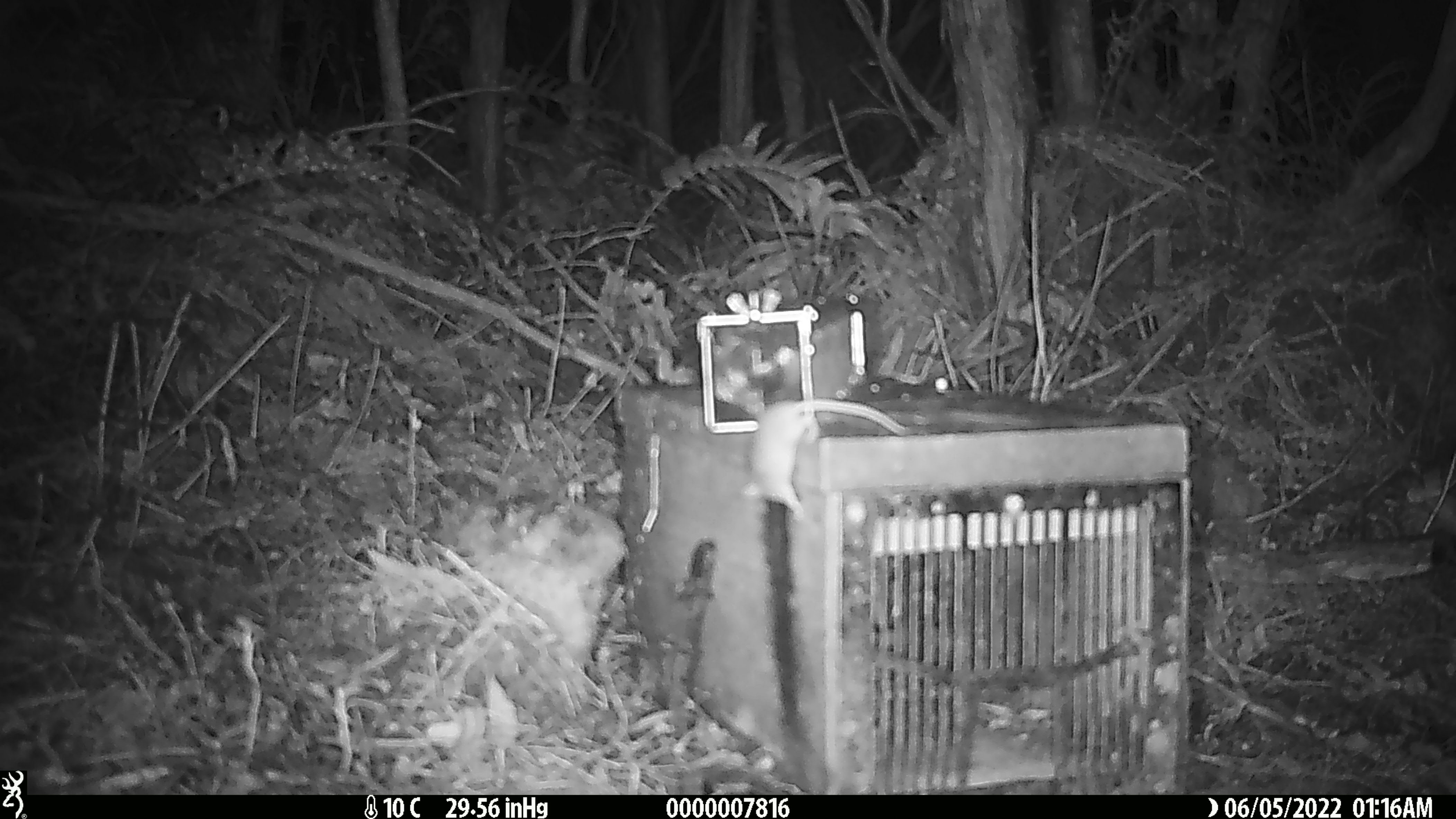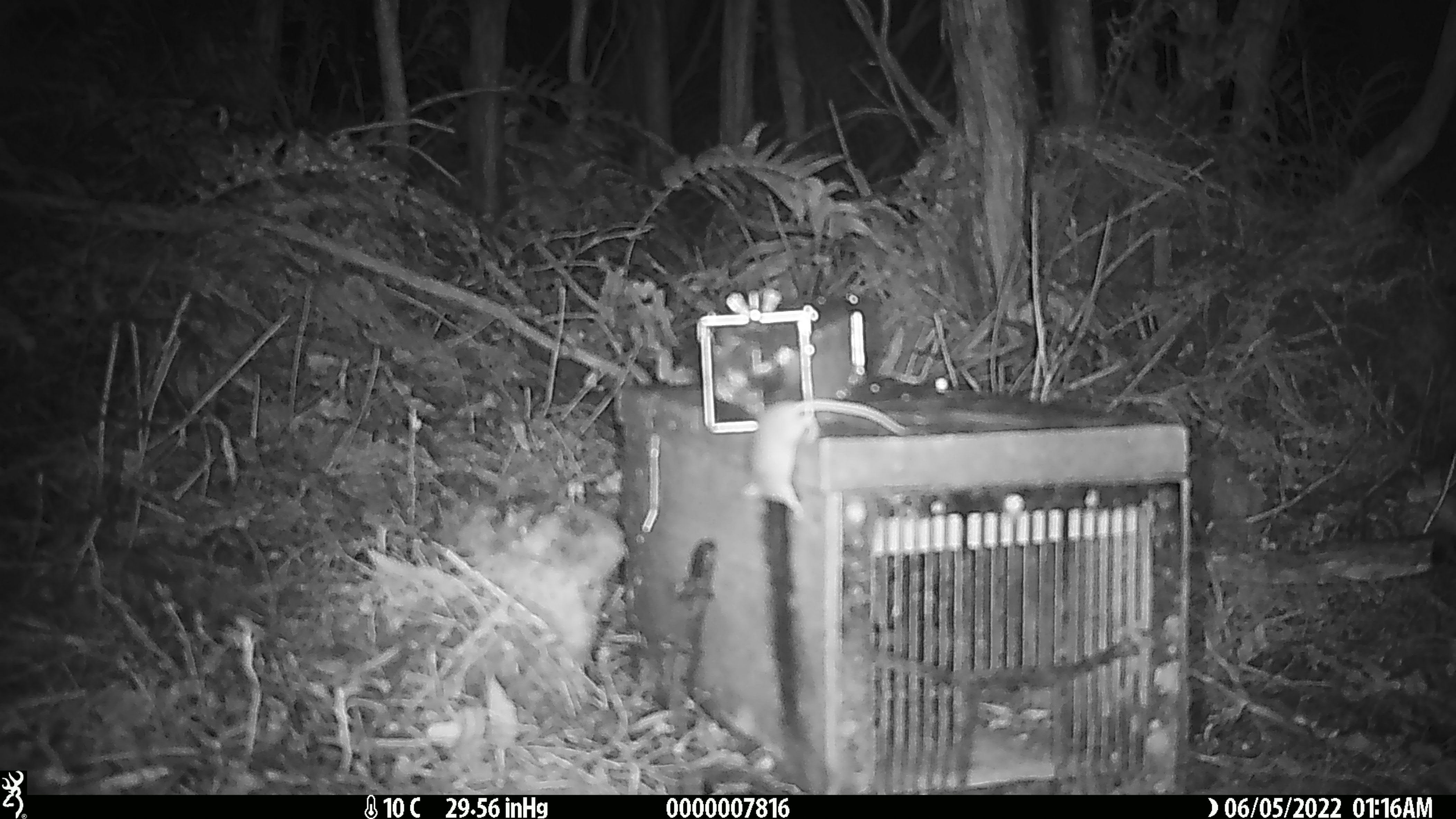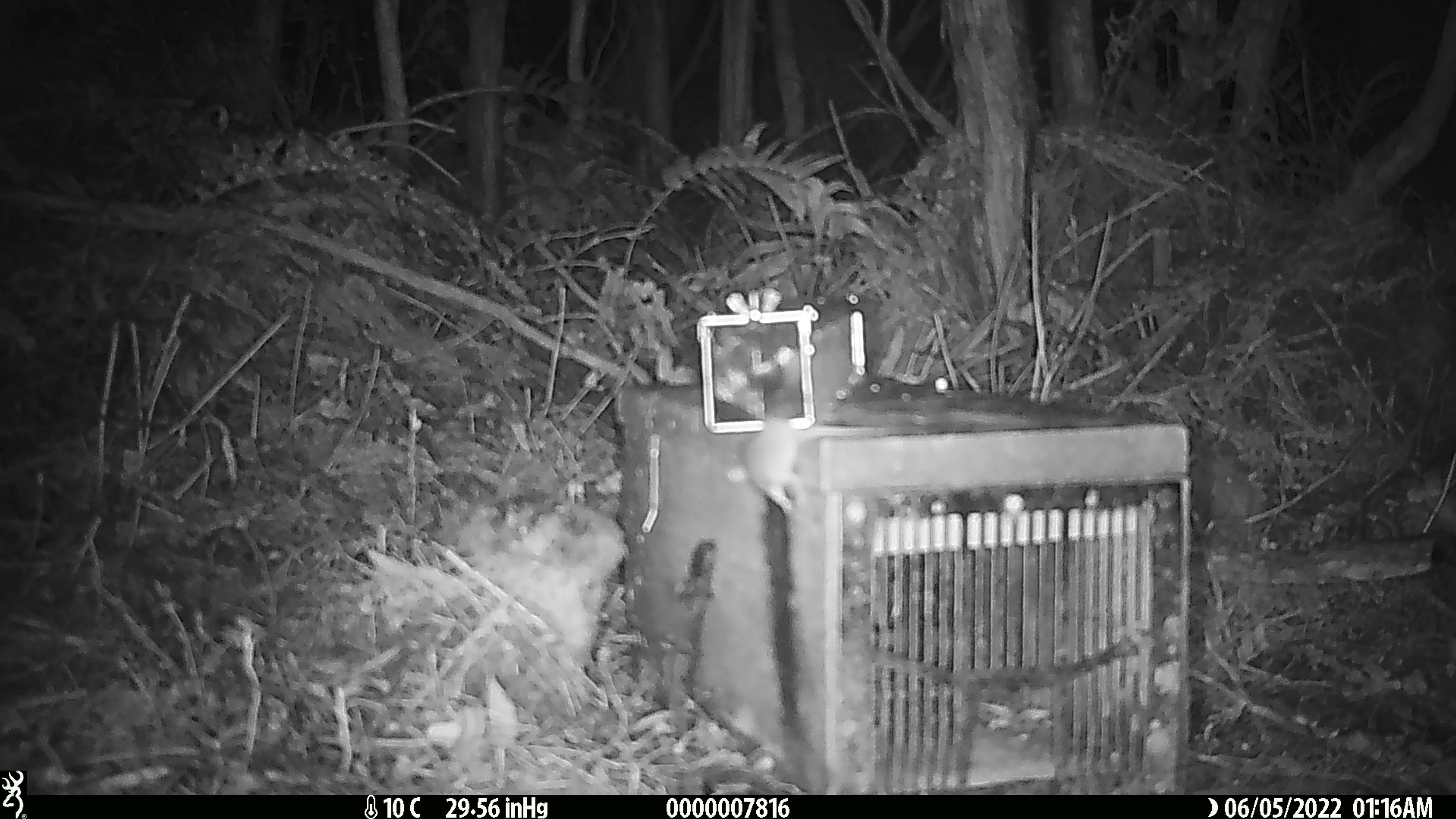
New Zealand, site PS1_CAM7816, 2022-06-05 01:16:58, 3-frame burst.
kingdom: Animalia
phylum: Chordata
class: Mammalia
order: Rodentia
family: Muridae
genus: Mus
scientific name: Mus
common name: mouse